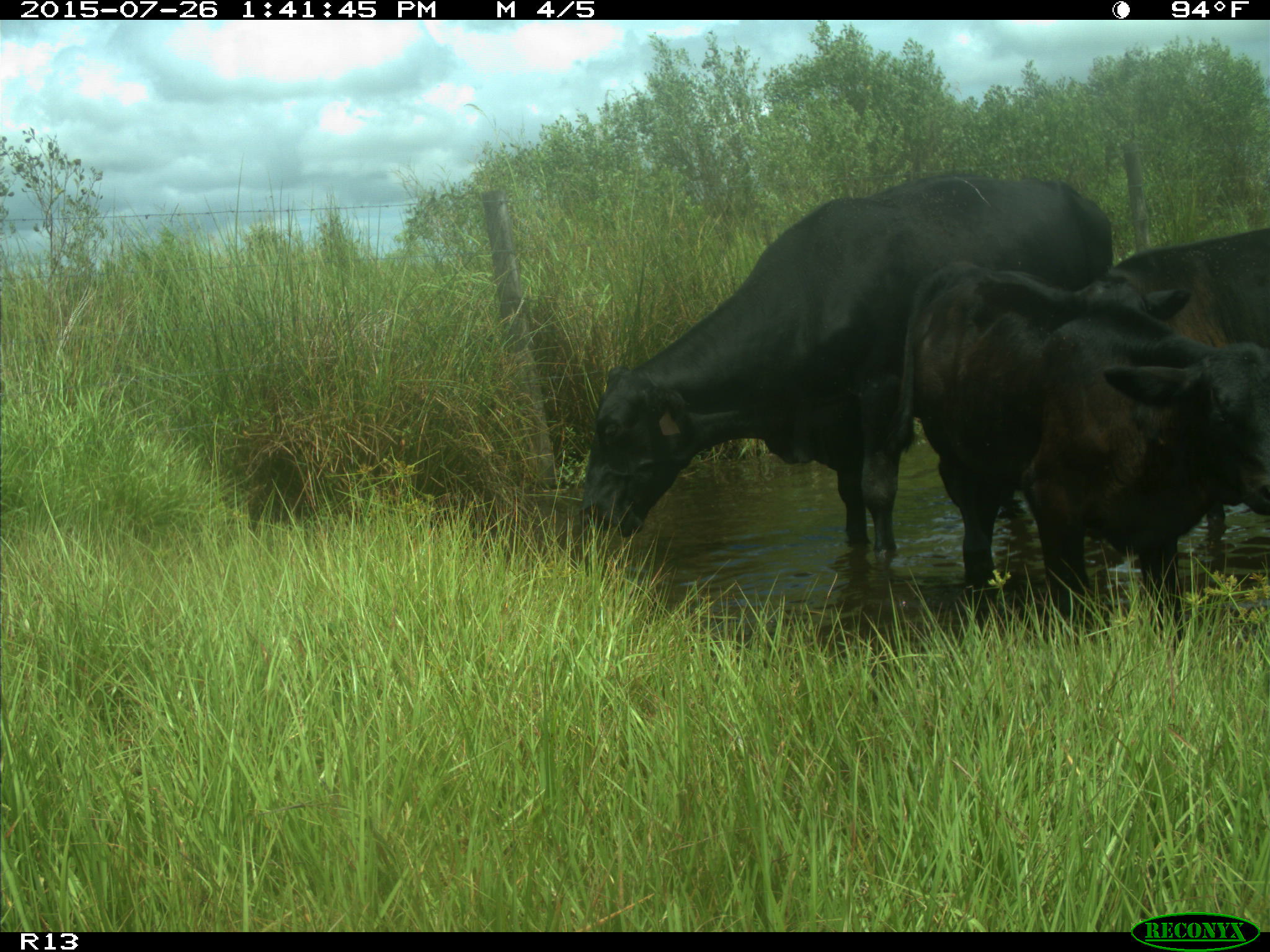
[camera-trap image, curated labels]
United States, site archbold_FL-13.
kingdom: Animalia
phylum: Chordata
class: Mammalia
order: Artiodactyla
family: Bovidae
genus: Bos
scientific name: Bos taurus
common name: domestic cow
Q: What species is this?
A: Bos taurus (domestic cow).